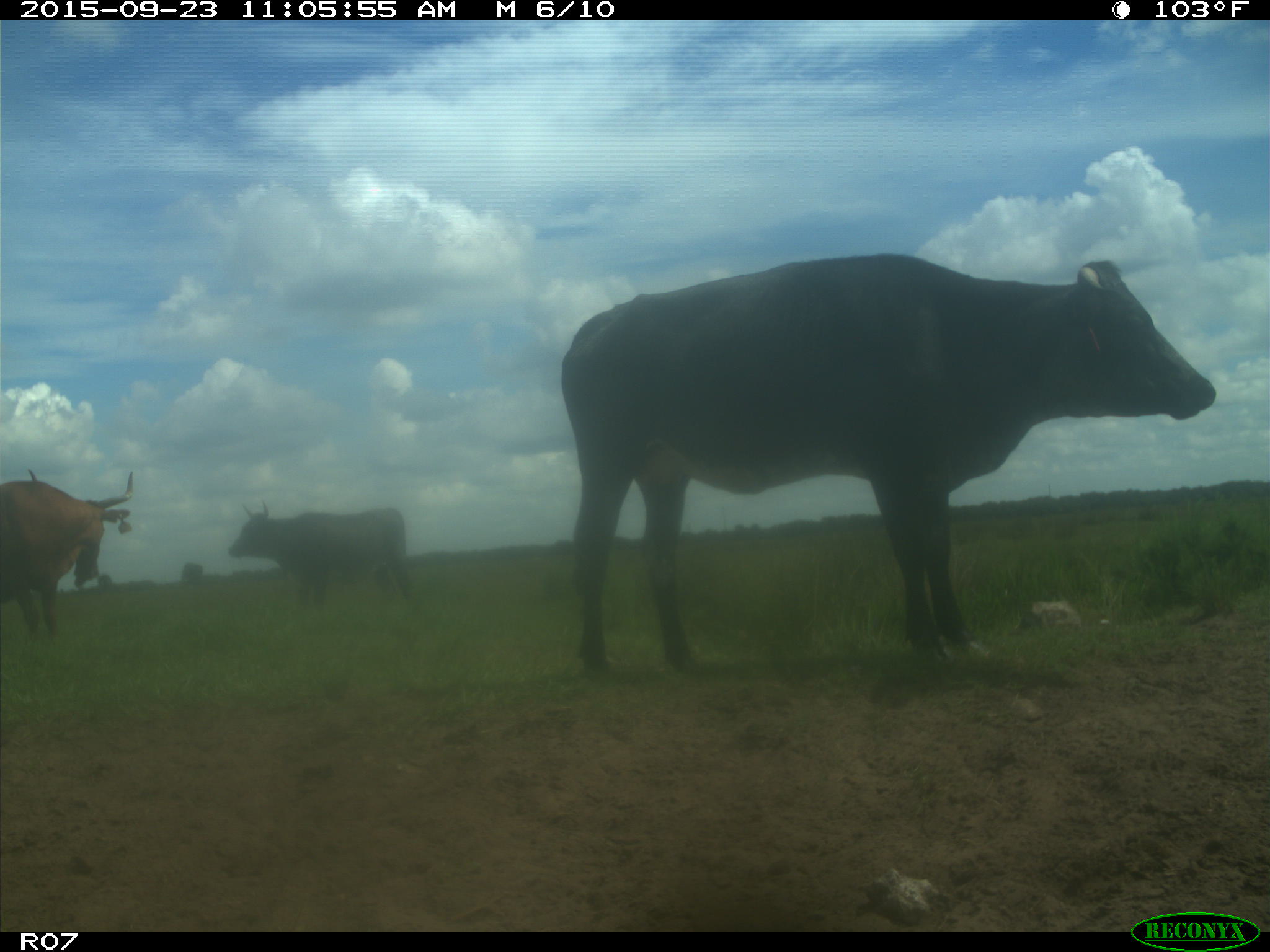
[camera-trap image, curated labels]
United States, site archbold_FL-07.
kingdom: Animalia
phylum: Chordata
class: Mammalia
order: Artiodactyla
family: Bovidae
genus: Bos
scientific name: Bos taurus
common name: domestic cow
Bos taurus (domestic cow).